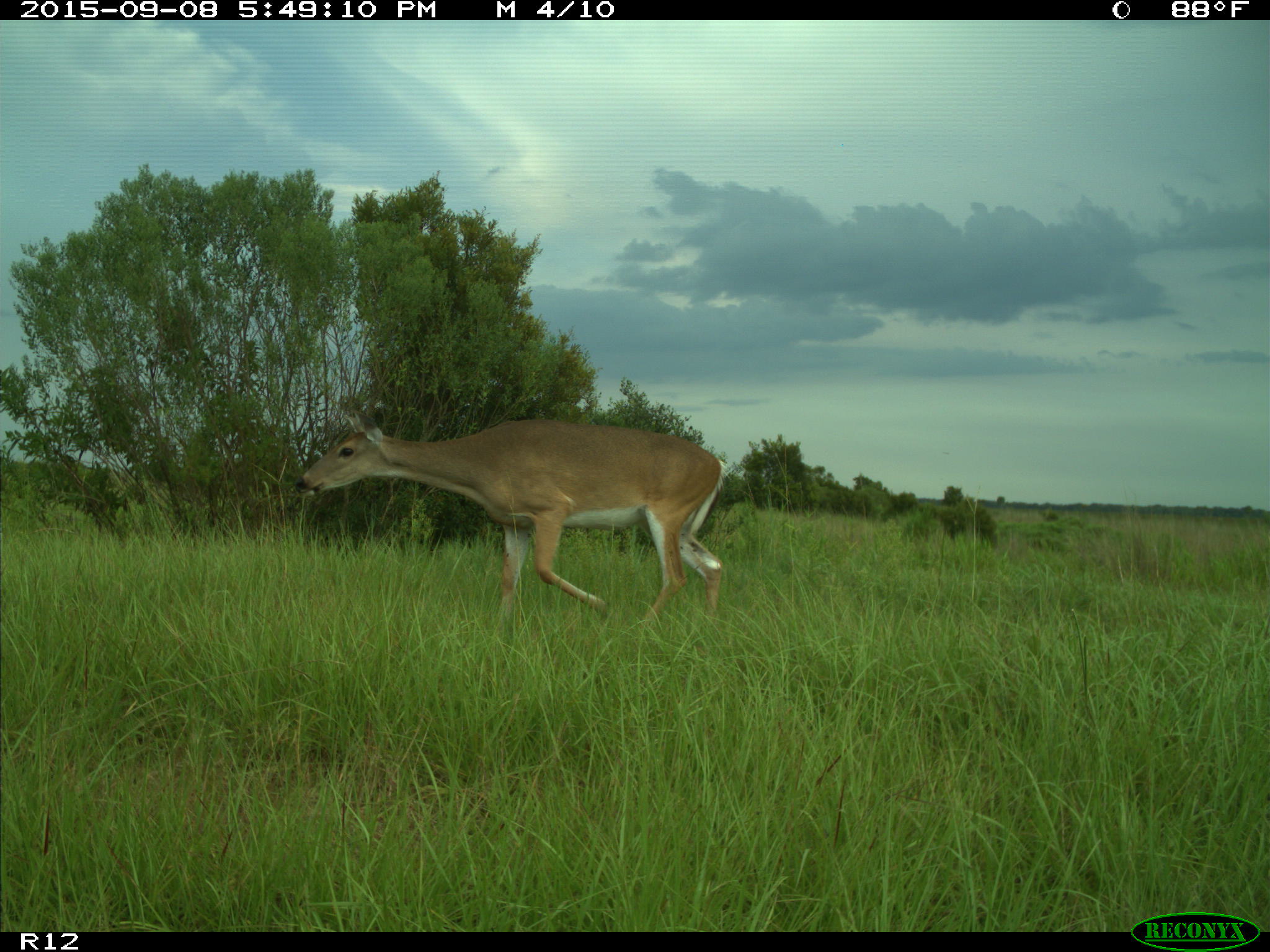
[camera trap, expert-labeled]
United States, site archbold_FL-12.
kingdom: Animalia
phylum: Chordata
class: Mammalia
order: Artiodactyla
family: Cervidae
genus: Odocoileus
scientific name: Odocoileus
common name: deer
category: unidentified deer